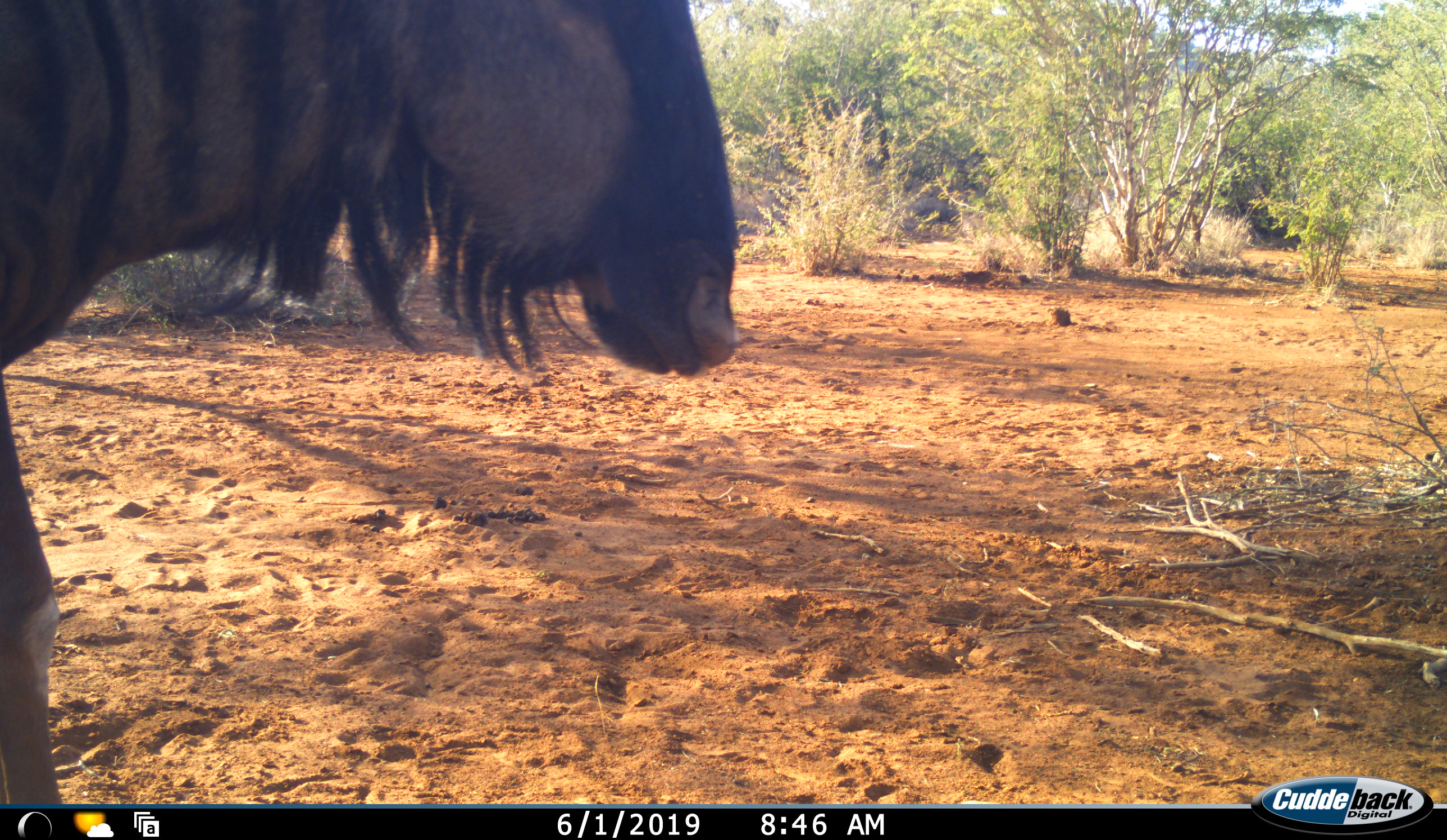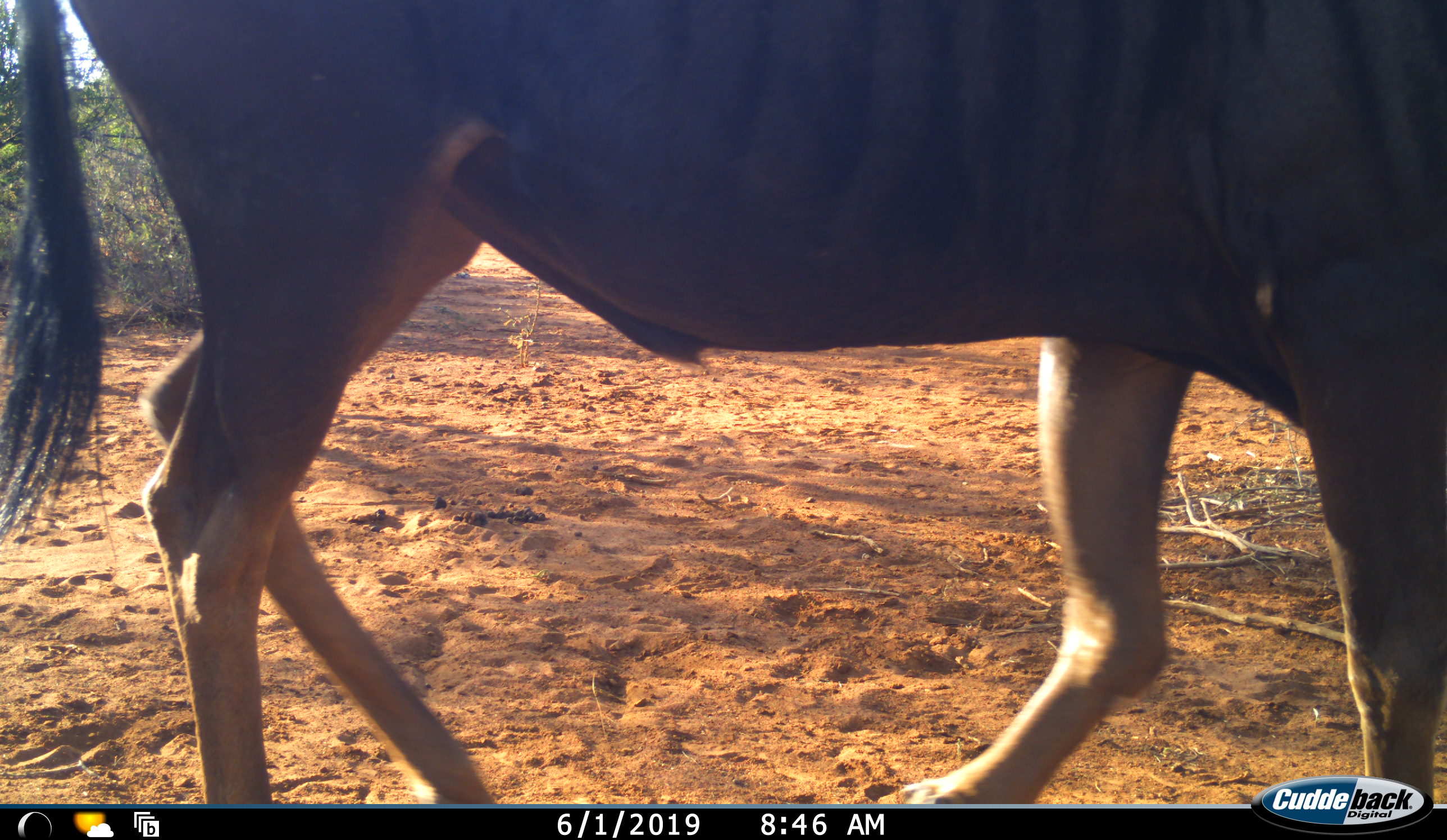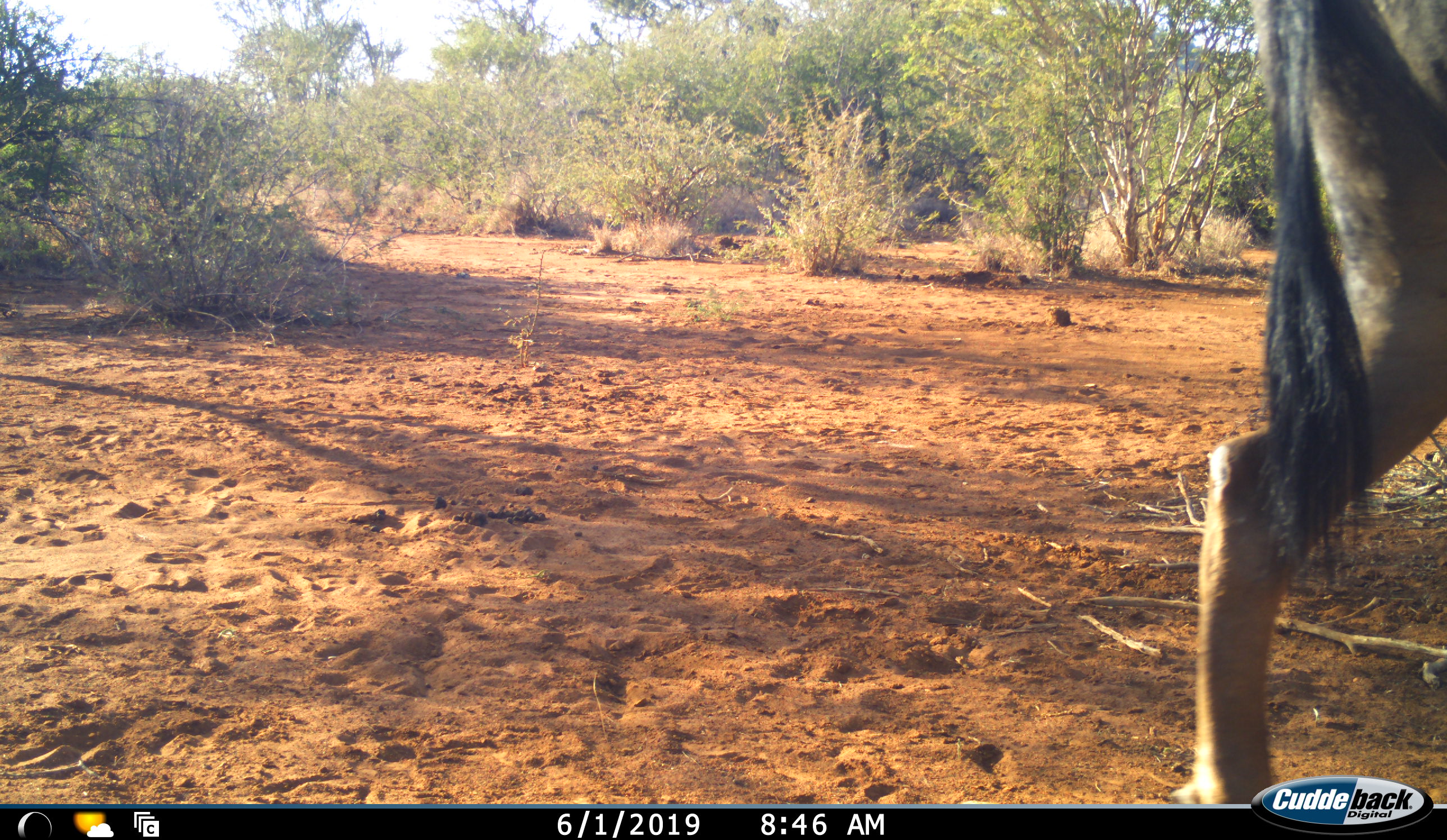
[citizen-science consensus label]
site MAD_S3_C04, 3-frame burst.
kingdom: Animalia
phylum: Chordata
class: Mammalia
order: Artiodactyla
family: Bovidae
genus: Connochaetes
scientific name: Connochaetes taurinus taurinus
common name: blue wildebeest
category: wildebeestblue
Wildebeestblue (blue wildebeest) (Connochaetes taurinus taurinus), count 1. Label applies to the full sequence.